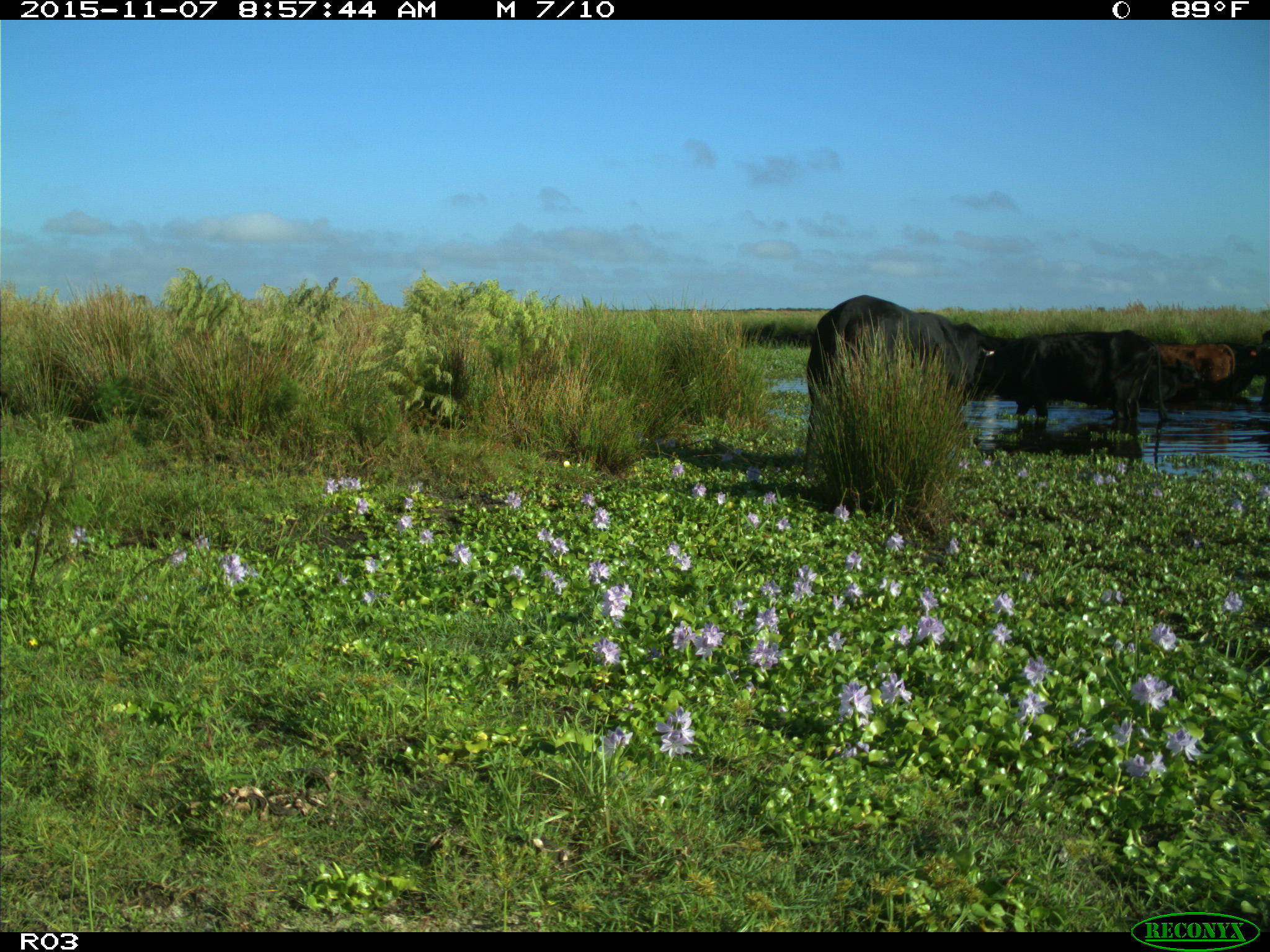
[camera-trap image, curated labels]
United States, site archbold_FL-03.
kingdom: Animalia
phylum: Chordata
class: Mammalia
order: Artiodactyla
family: Bovidae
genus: Bos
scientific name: Bos taurus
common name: domestic cow